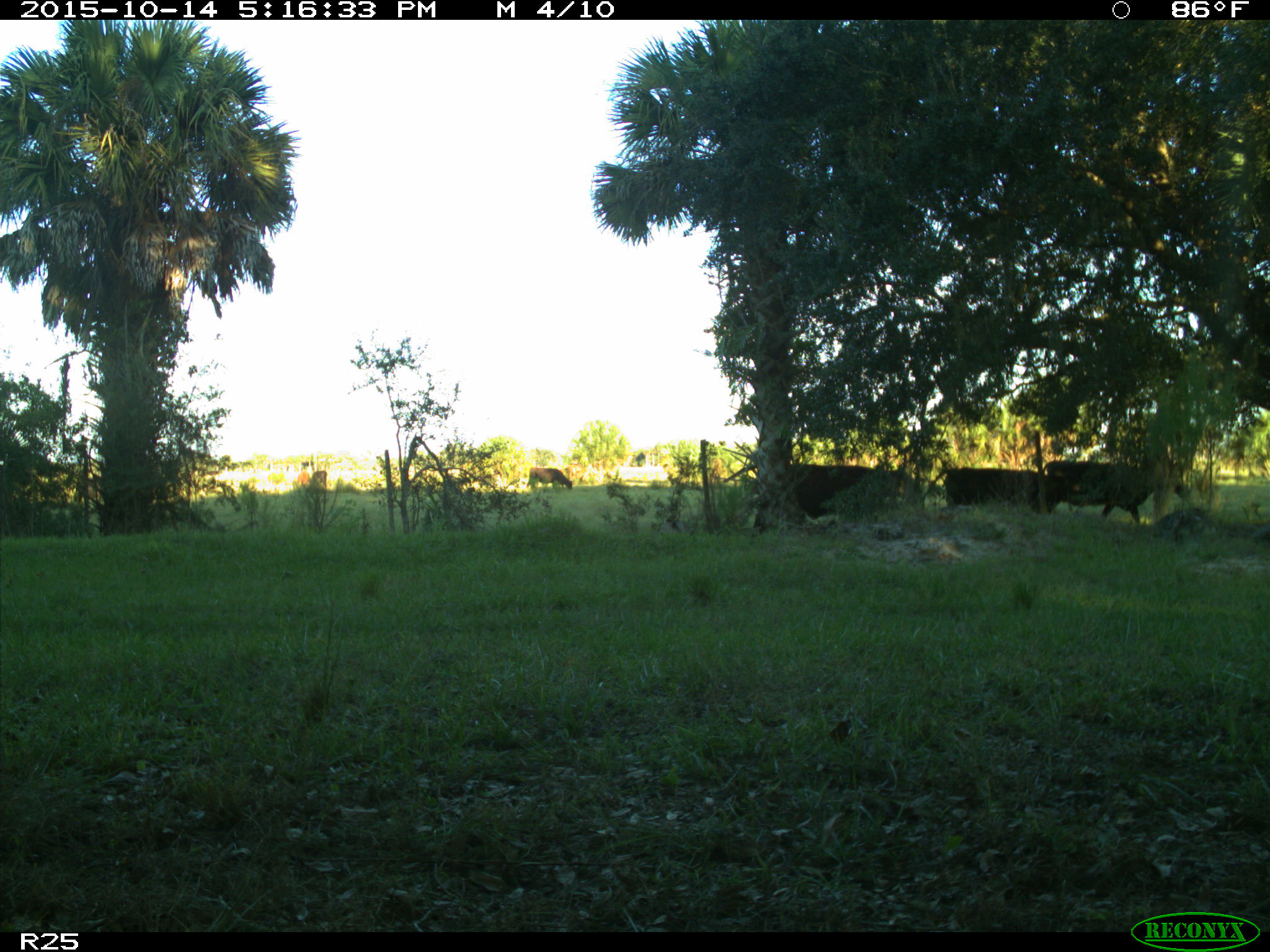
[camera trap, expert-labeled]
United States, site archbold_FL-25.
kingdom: Animalia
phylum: Chordata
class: Mammalia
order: Artiodactyla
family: Bovidae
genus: Bos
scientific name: Bos taurus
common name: domestic cow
Bos taurus (domestic cow).